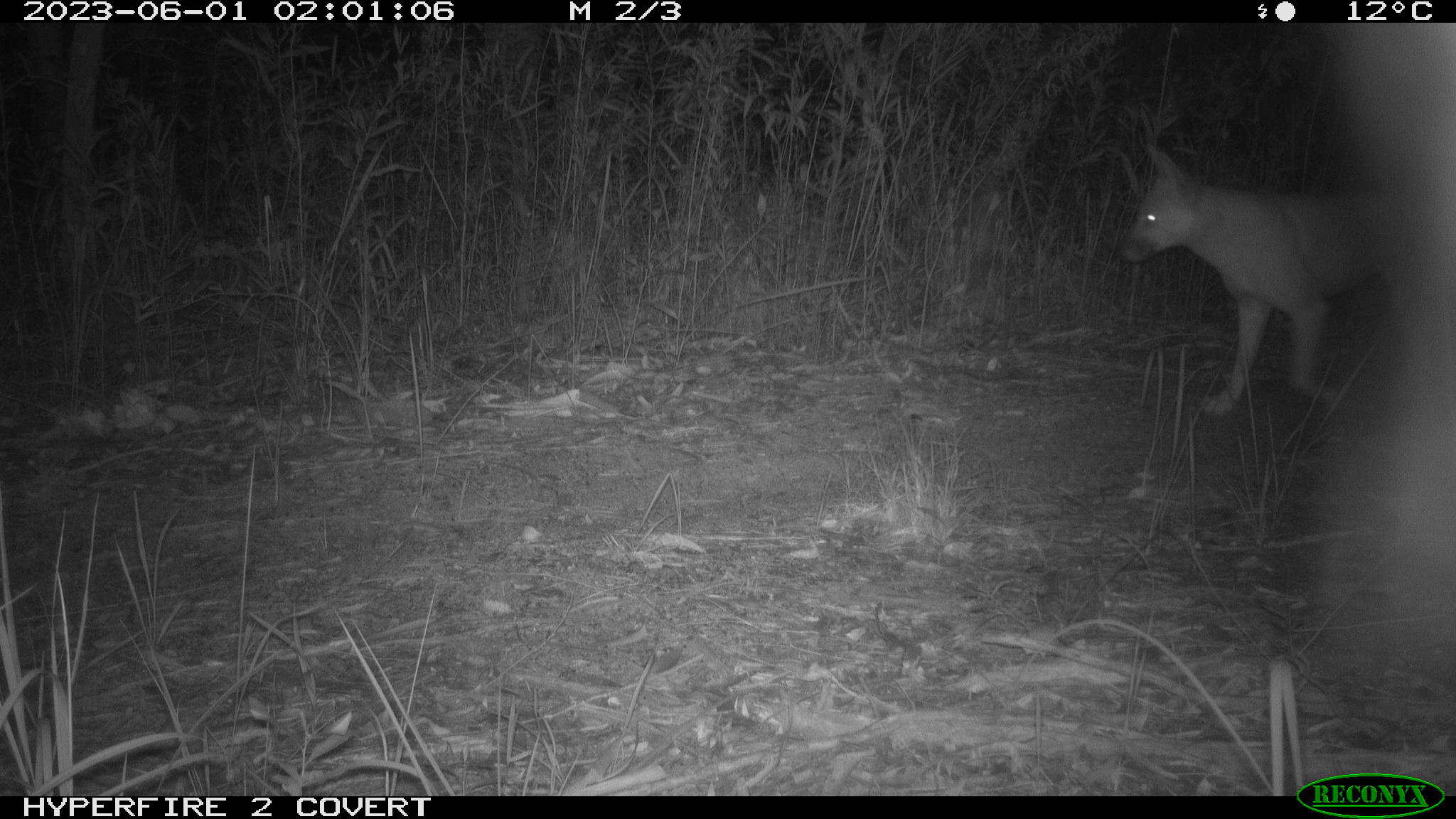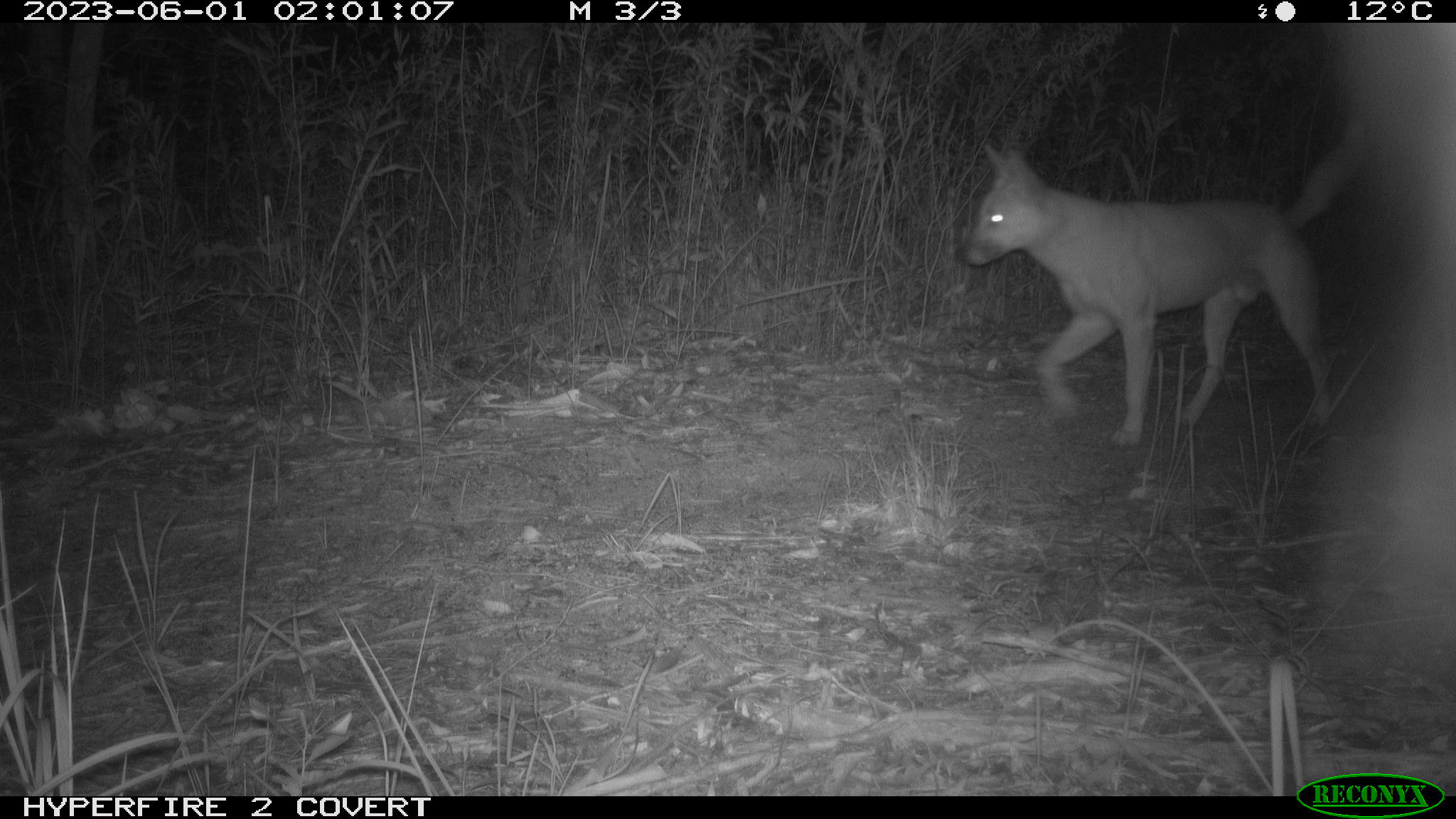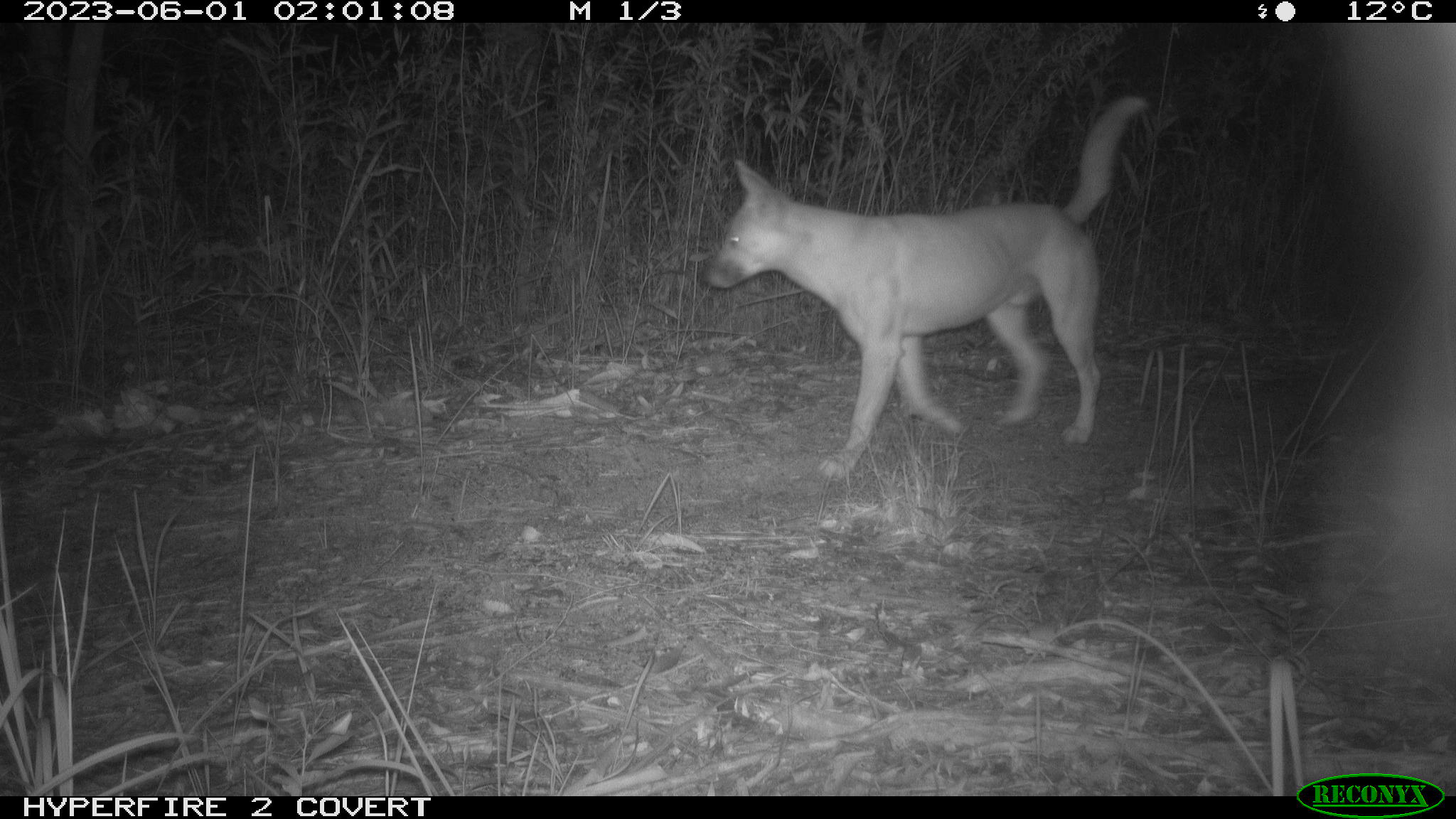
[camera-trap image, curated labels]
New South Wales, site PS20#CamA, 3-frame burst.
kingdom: Animalia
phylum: Chordata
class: Mammalia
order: Carnivora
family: Canidae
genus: Canis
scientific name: Canis familiaris dingo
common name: dingo